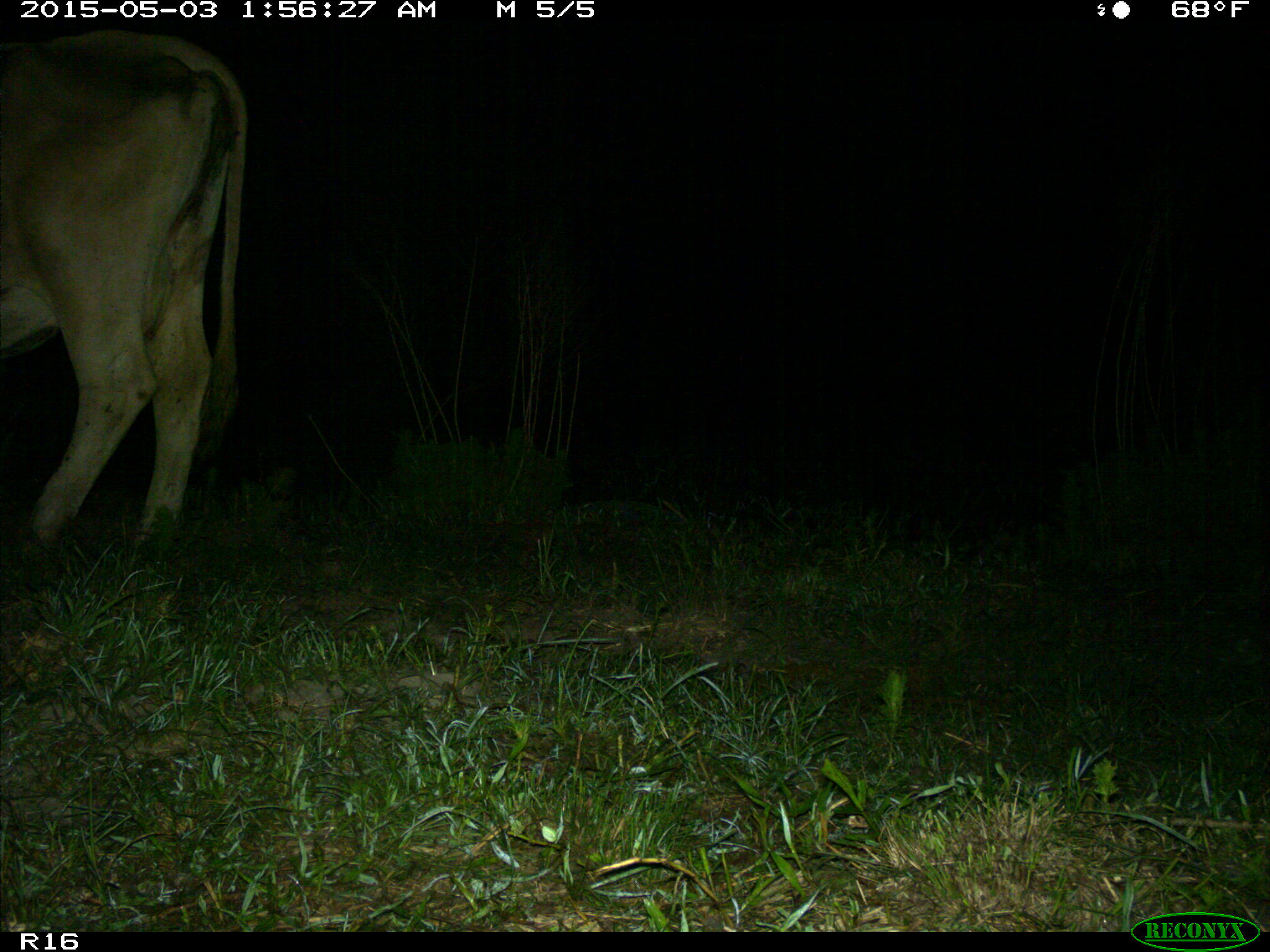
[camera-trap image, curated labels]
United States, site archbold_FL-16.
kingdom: Animalia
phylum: Chordata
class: Mammalia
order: Artiodactyla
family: Bovidae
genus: Bos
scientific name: Bos taurus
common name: domestic cow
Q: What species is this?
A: Bos taurus (domestic cow).